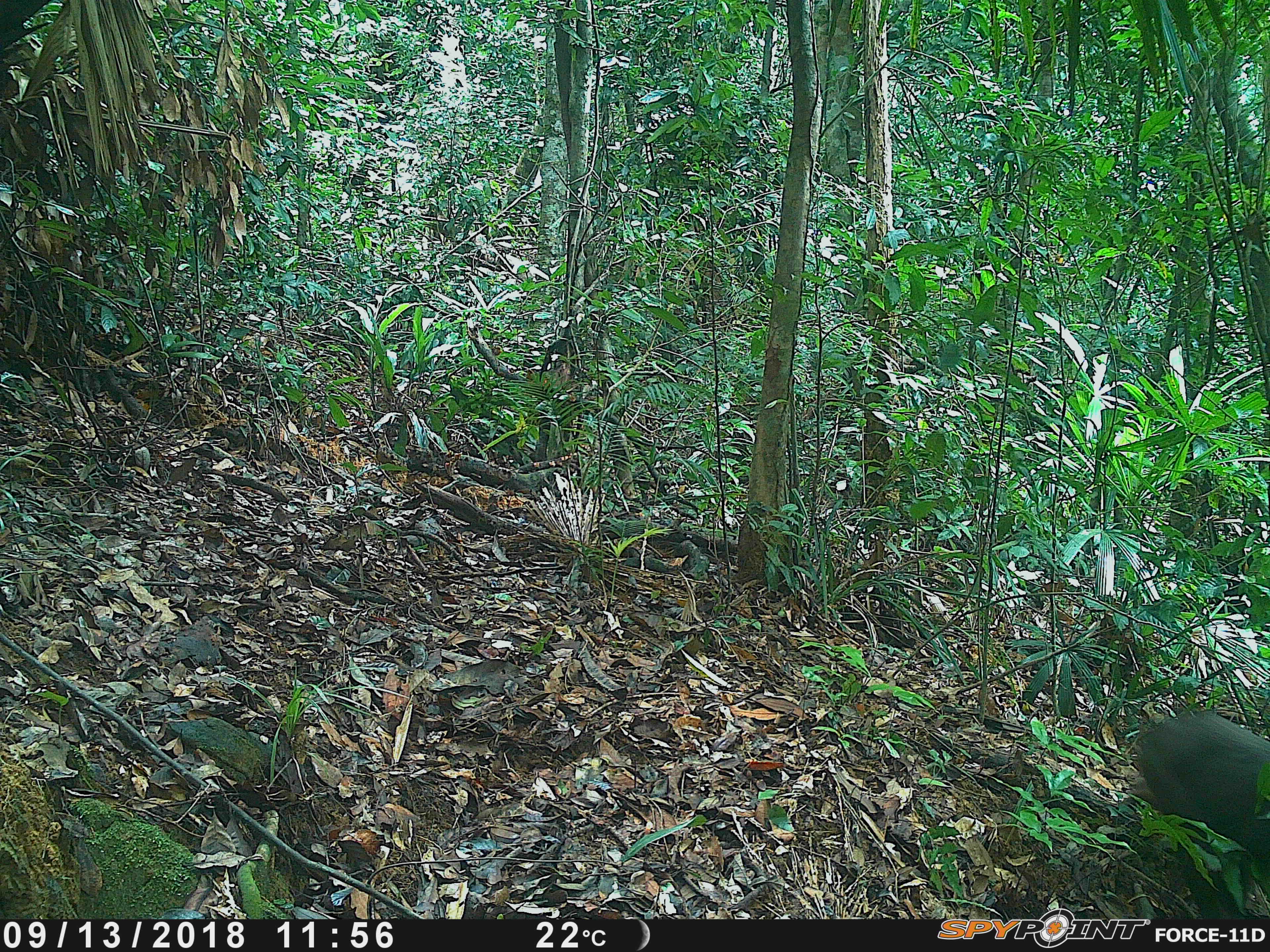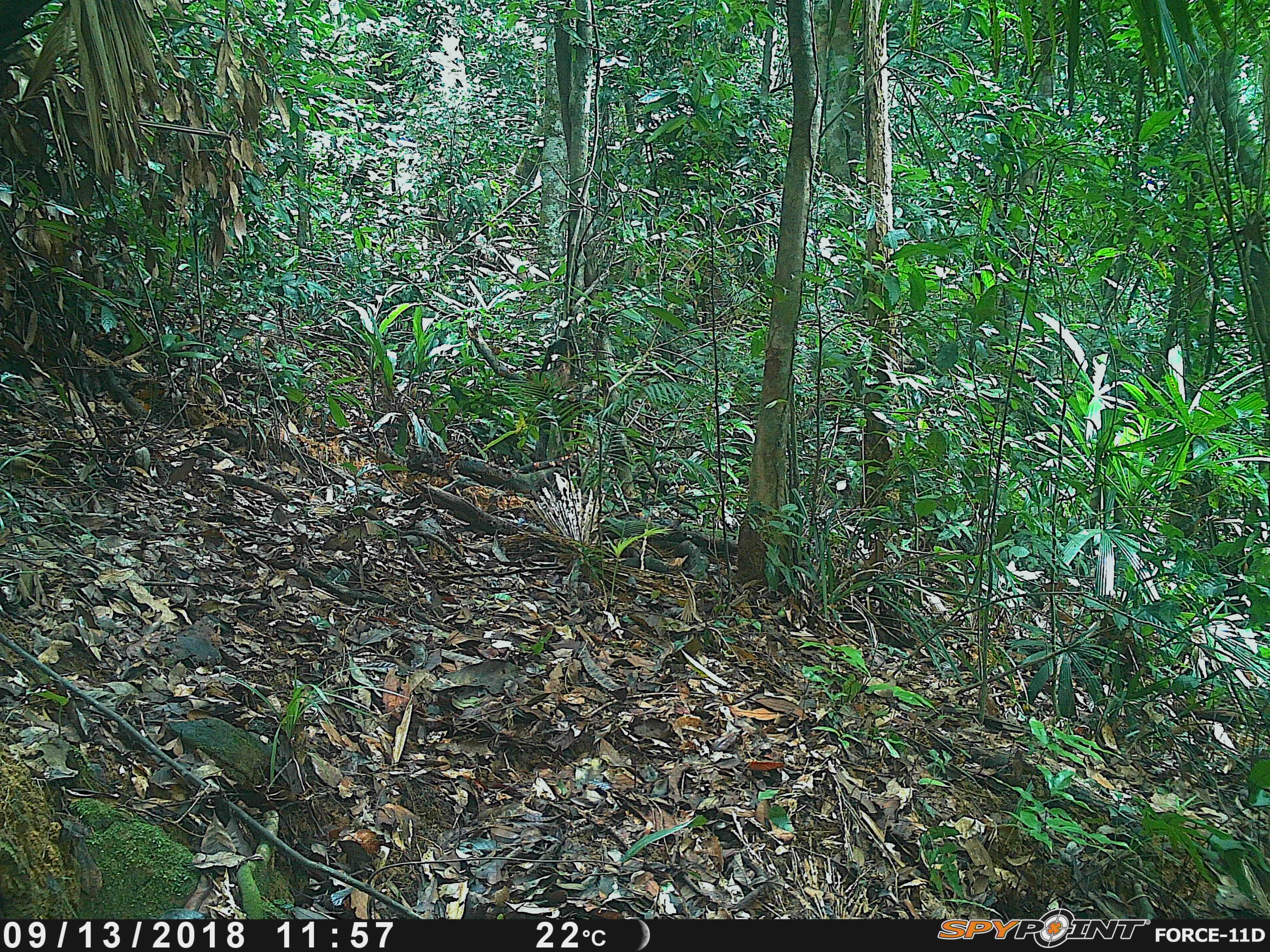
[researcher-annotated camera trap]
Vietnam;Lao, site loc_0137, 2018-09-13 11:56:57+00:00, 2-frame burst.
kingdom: Animalia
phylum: Chordata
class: Mammalia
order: Primates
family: Cercopithecidae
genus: Macaca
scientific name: Macaca arctoides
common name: stump-tailed macaque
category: stump tailed macaque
Stump tailed macaque (stump-tailed macaque) (Macaca arctoides). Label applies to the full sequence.